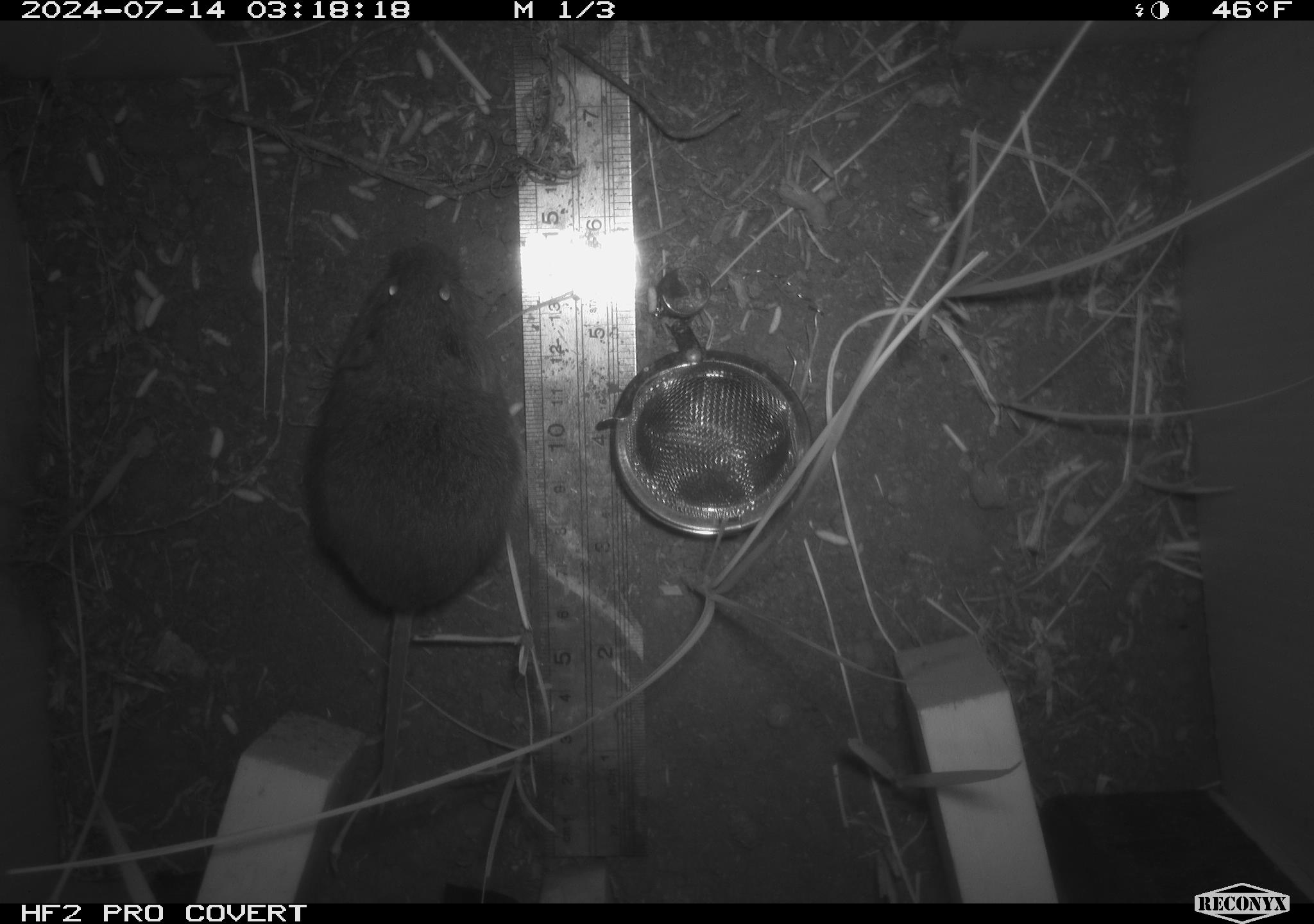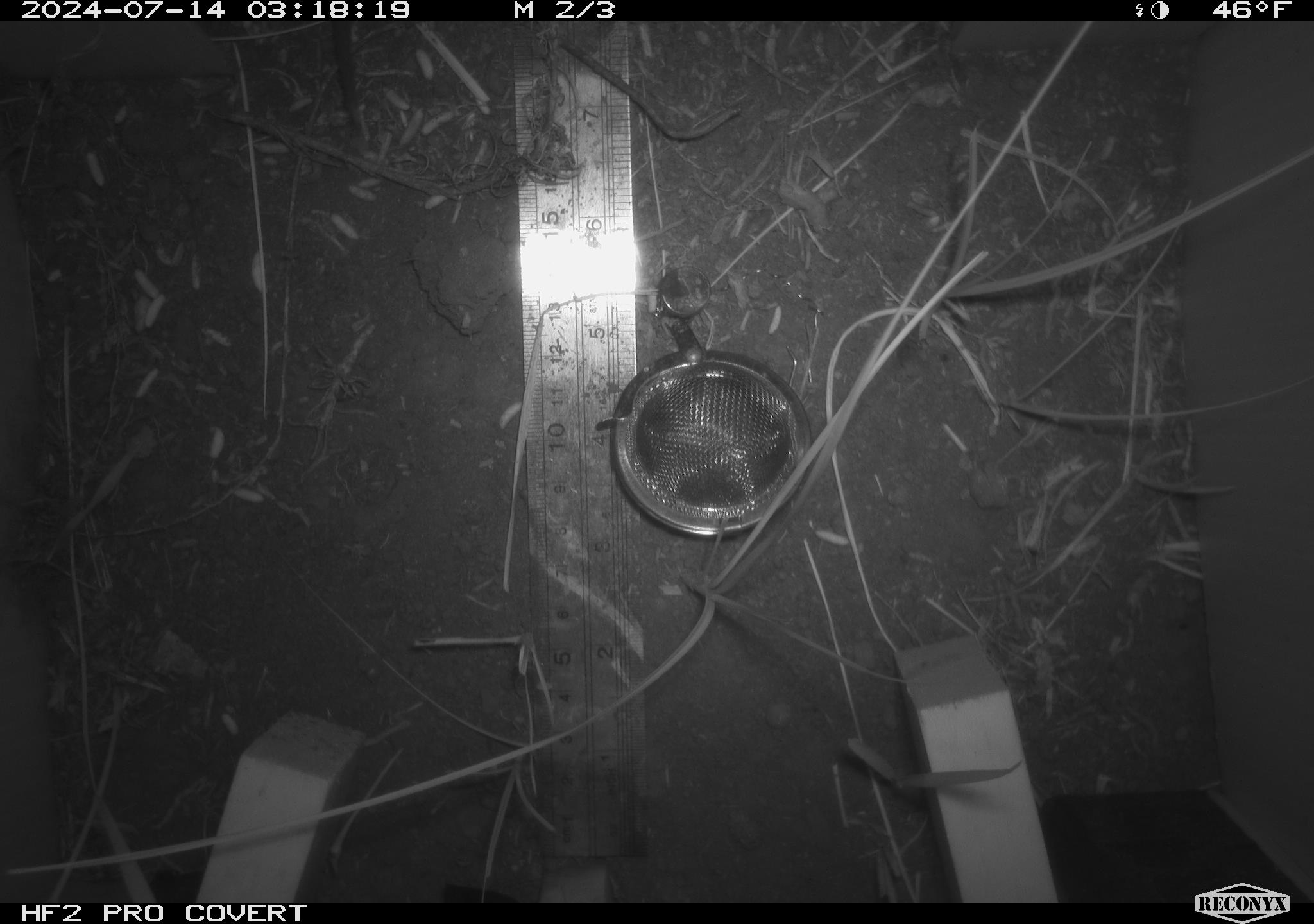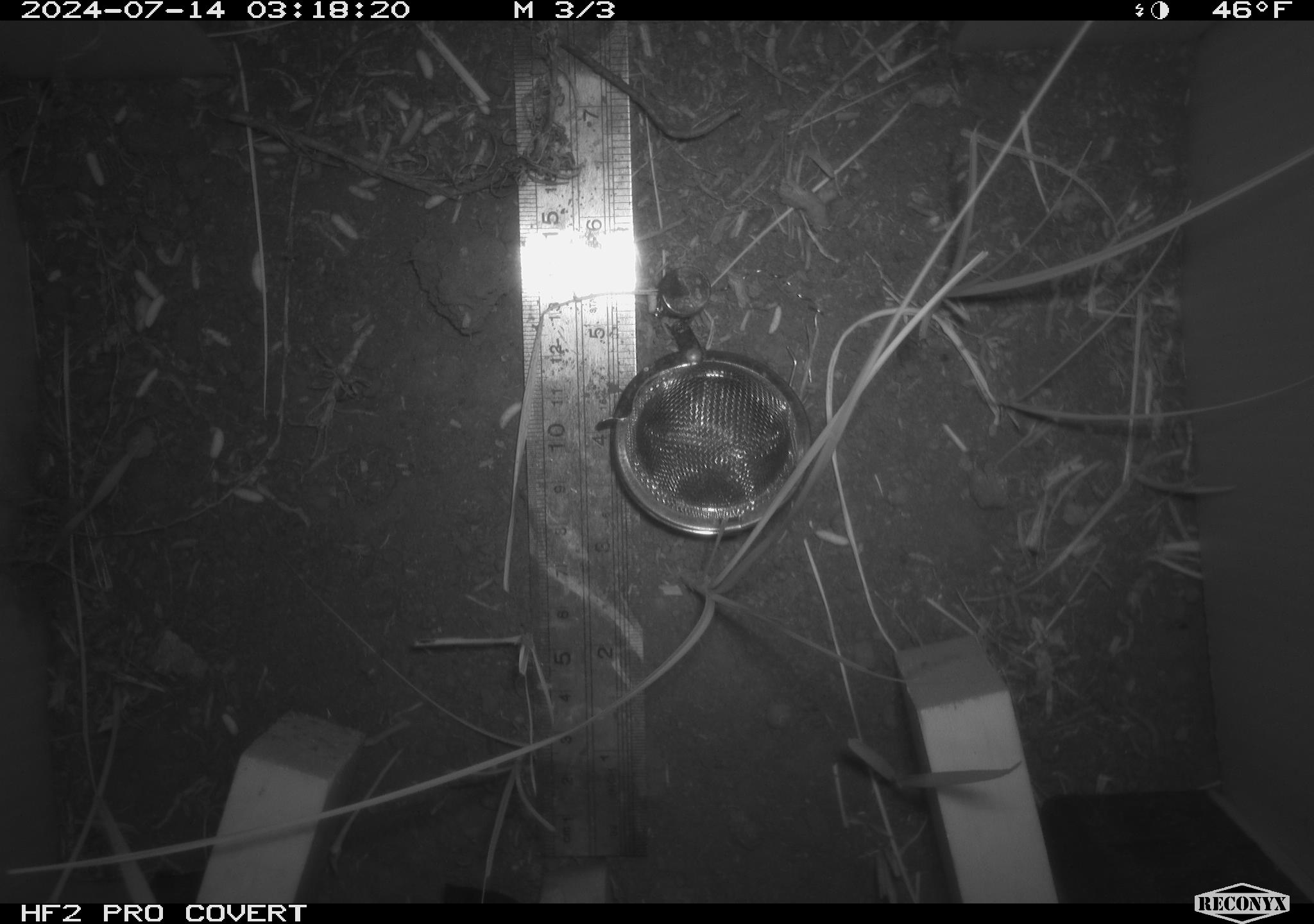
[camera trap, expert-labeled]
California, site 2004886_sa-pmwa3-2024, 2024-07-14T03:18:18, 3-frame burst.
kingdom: Animalia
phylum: Chordata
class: Mammalia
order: Rodentia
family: Cricetidae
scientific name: Arvicolinae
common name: voles, lemmings, and muskrats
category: arvicolinae subfamily